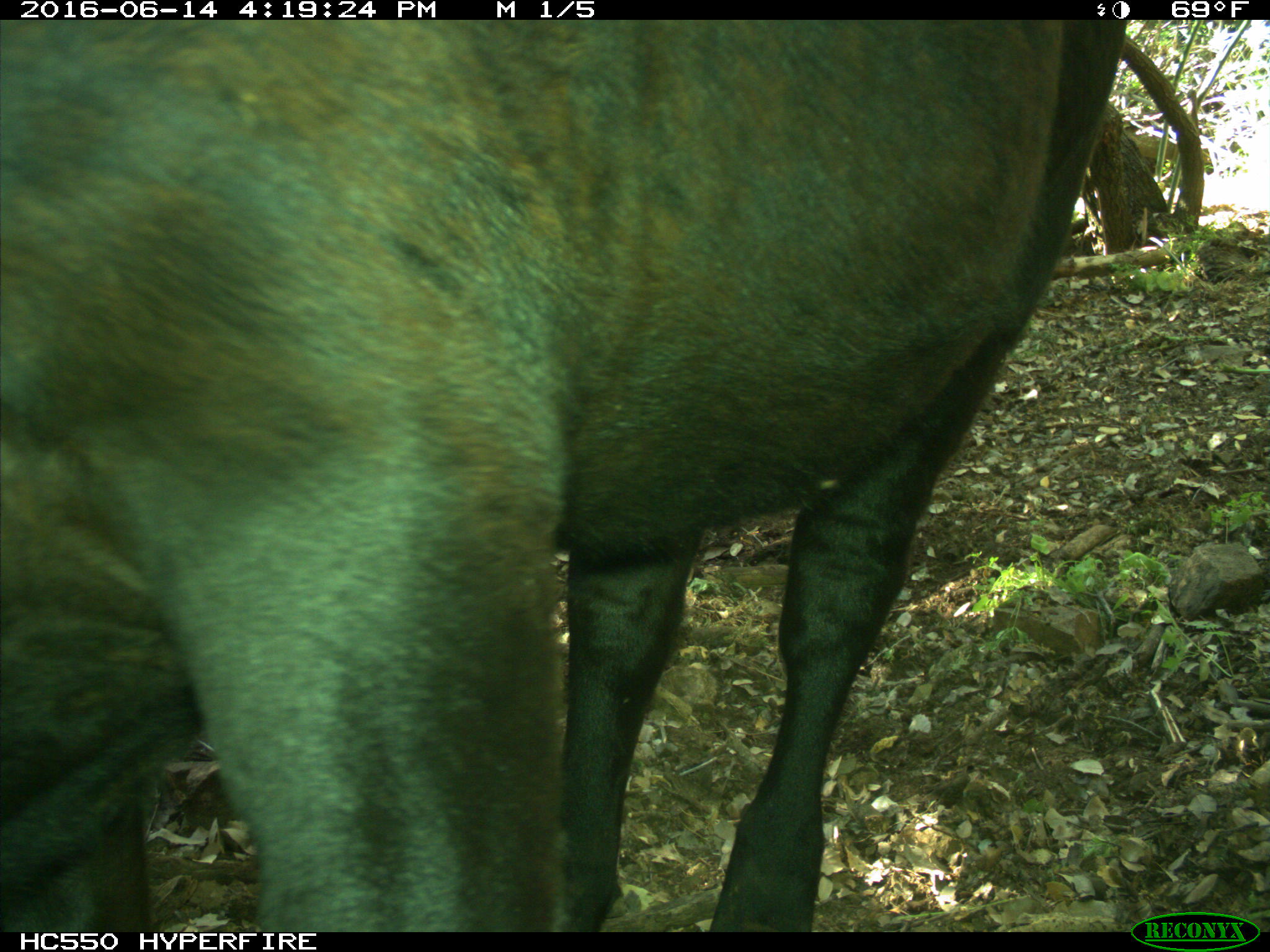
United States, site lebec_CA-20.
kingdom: Animalia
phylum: Chordata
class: Mammalia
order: Artiodactyla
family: Bovidae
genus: Bos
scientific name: Bos taurus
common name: domestic cow